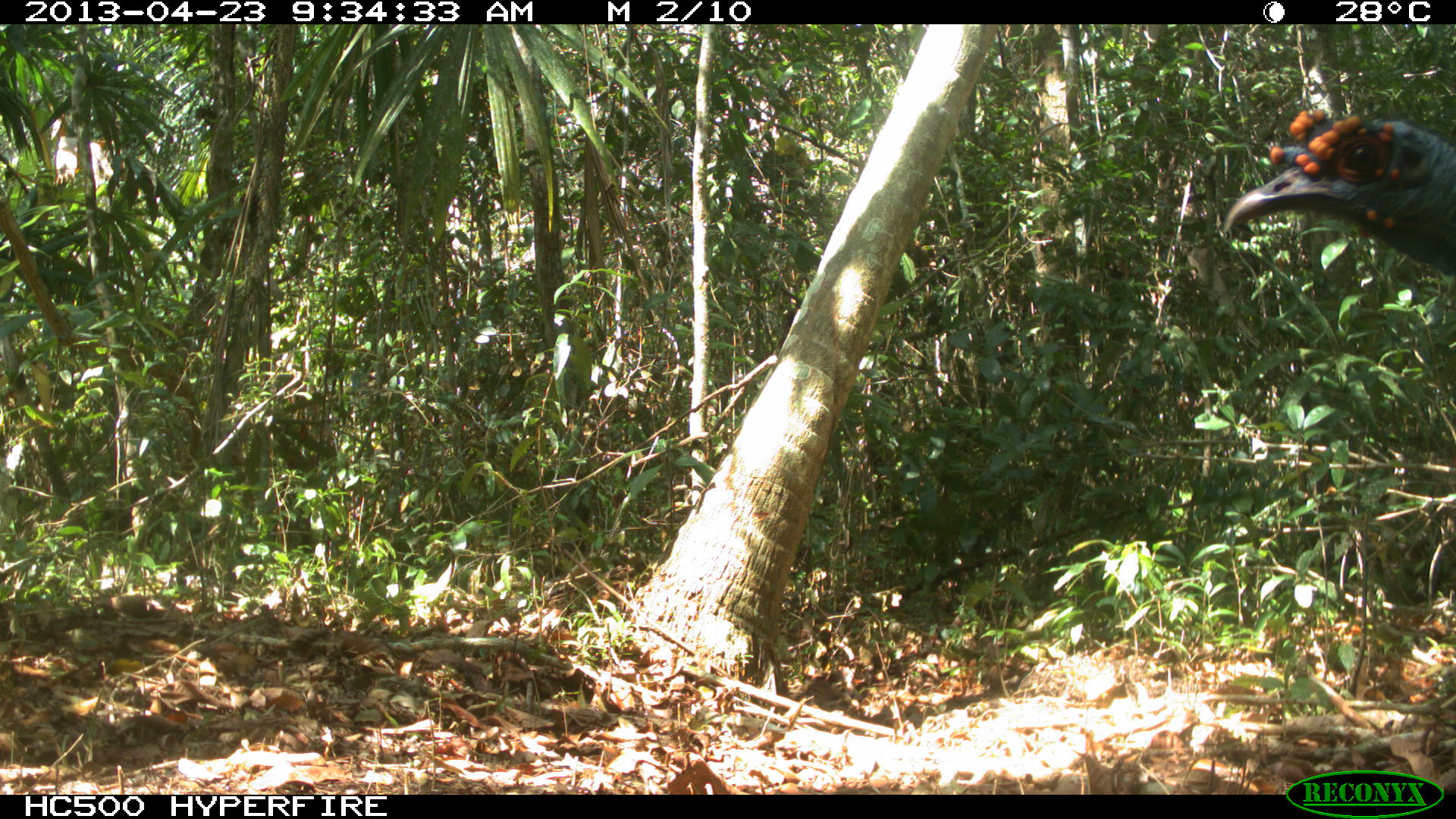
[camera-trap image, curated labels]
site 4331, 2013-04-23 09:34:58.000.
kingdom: Animalia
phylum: Chordata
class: Aves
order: Galliformes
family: Phasianidae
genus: Meleagris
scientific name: Meleagris ocellata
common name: ocellated turkey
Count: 2.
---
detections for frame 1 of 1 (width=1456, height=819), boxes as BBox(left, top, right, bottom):
meleagris ocellata: BBox(1221, 108, 1456, 278)